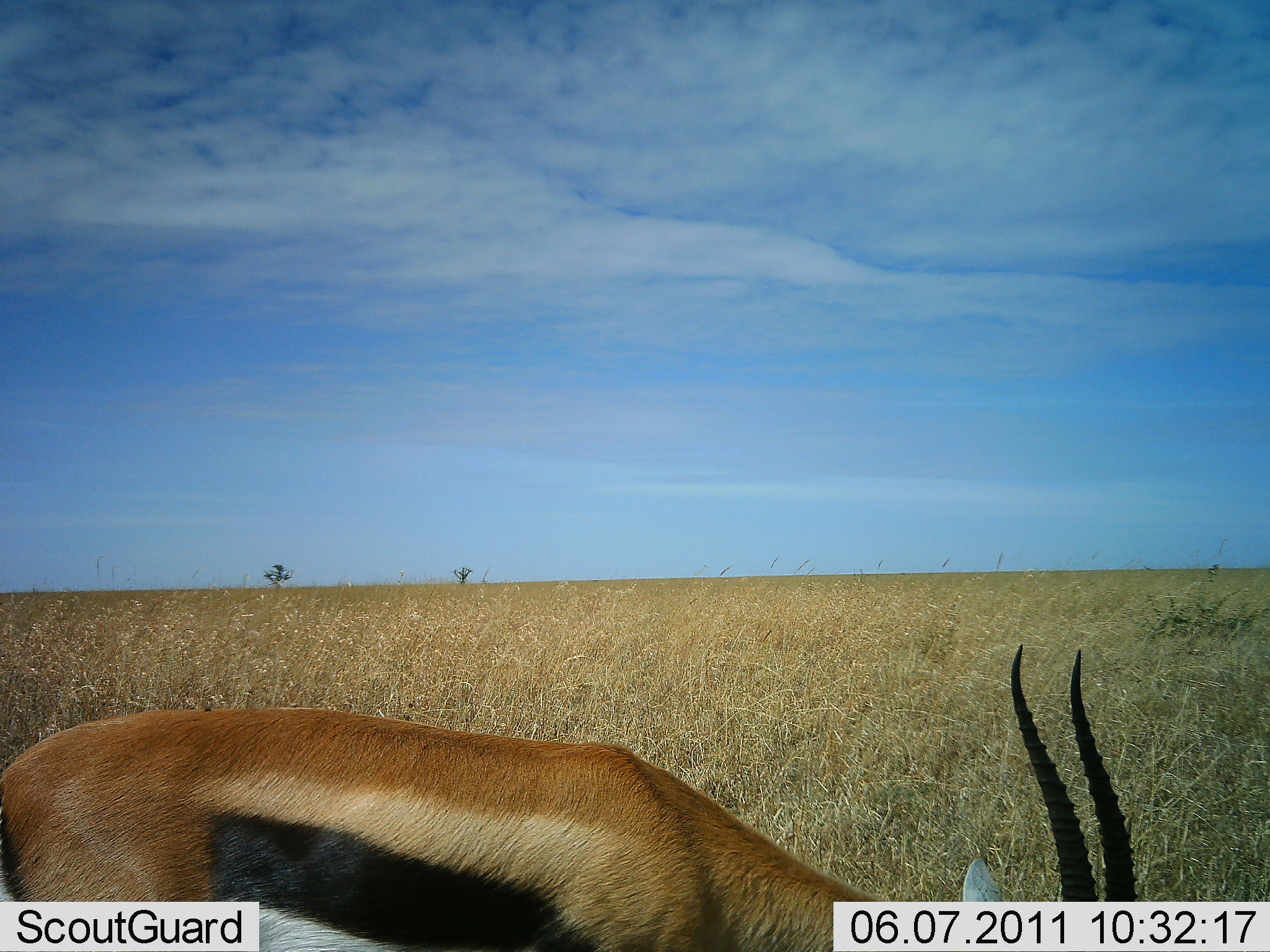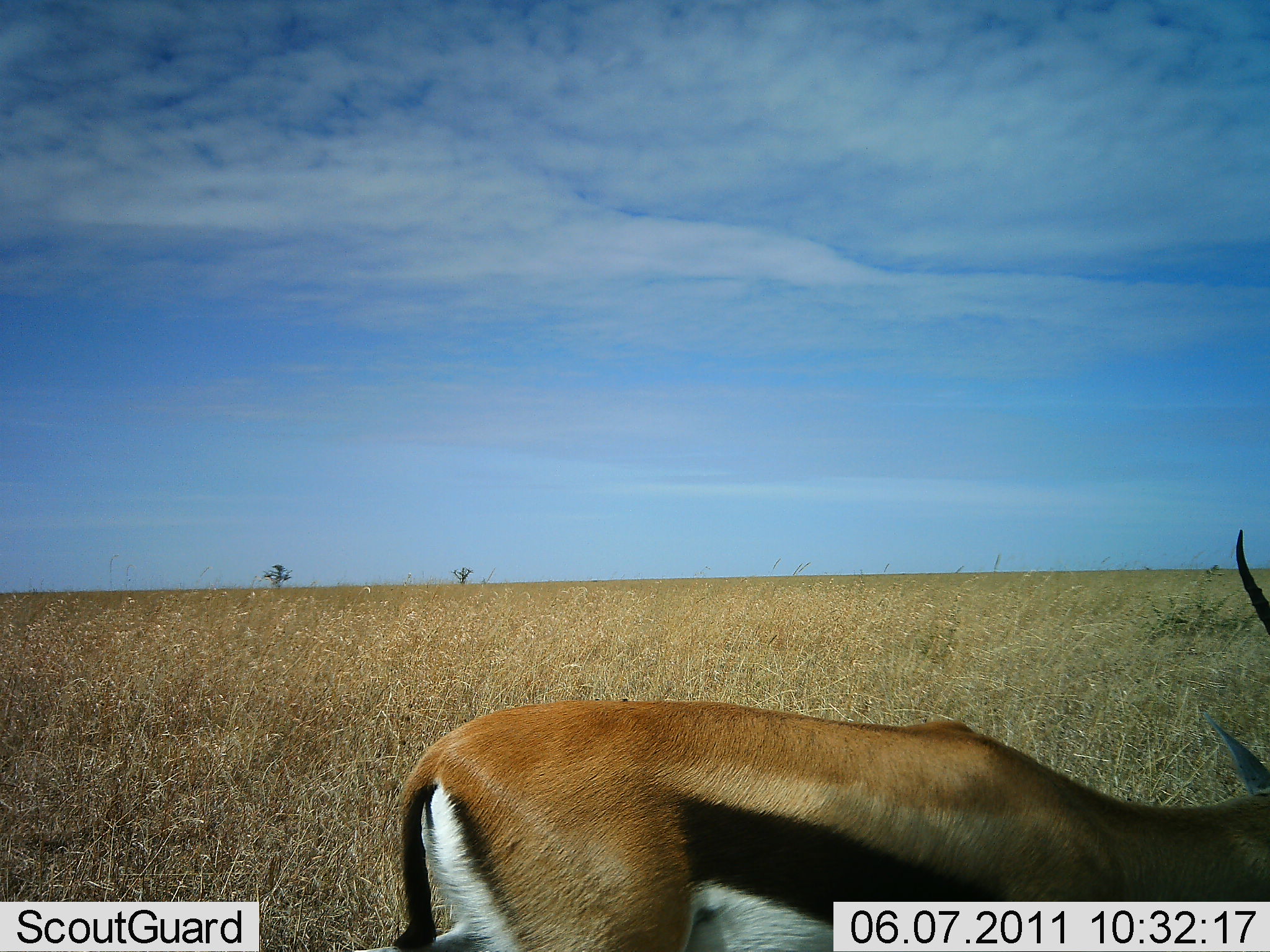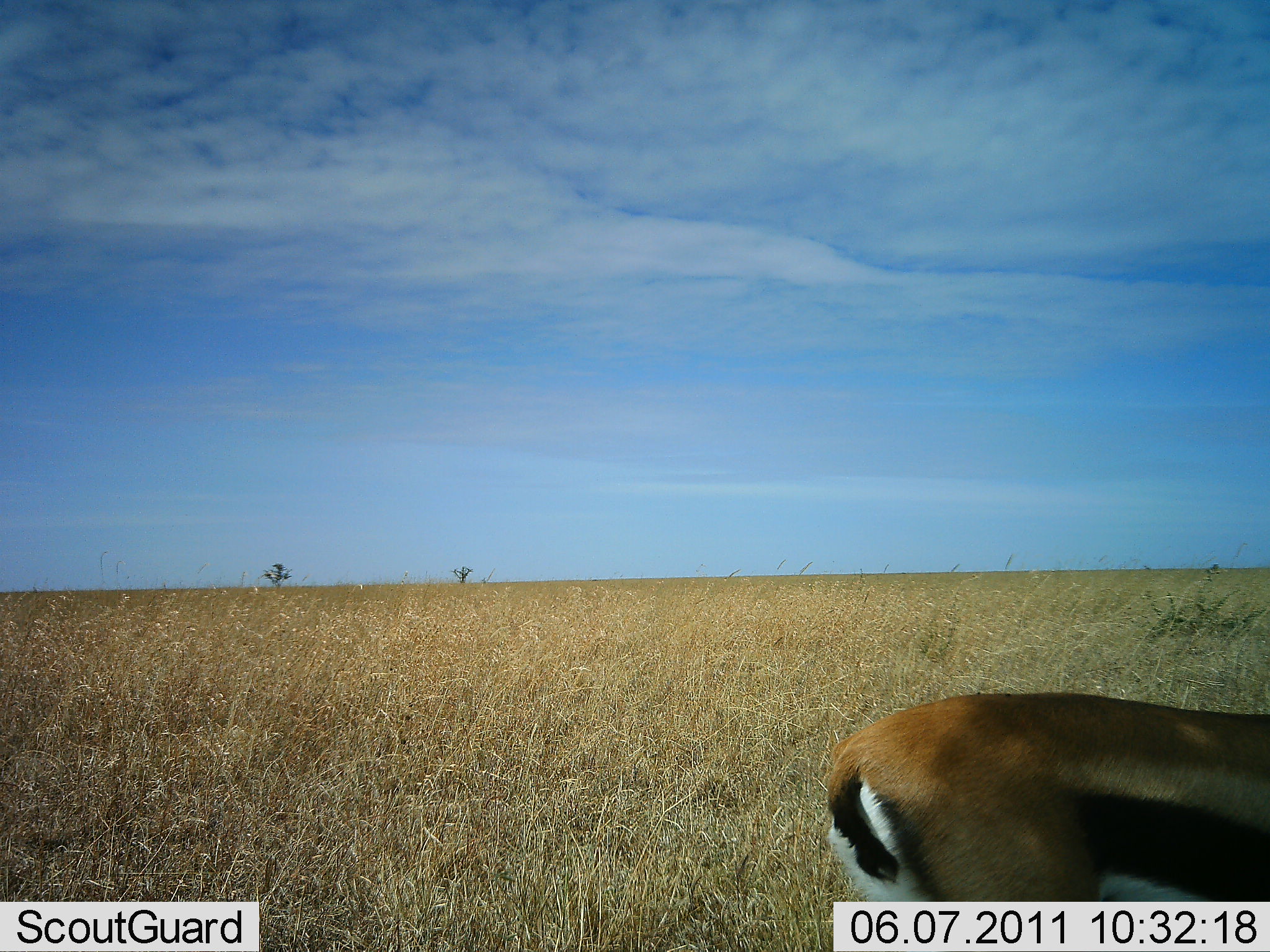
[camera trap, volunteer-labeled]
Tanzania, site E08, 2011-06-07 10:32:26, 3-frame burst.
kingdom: Animalia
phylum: Chordata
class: Mammalia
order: Artiodactyla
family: Bovidae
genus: Eudorcas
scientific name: Eudorcas thomsonii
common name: thomson's gazelle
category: gazellethomsons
Gazellethomsons (thomson's gazelle) (Eudorcas thomsonii), count 1. Behavior (volunteer vote fractions): standing 8%, resting 0%, moving 77%, interacting 0%. Young present (vote fraction): 0%. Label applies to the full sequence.